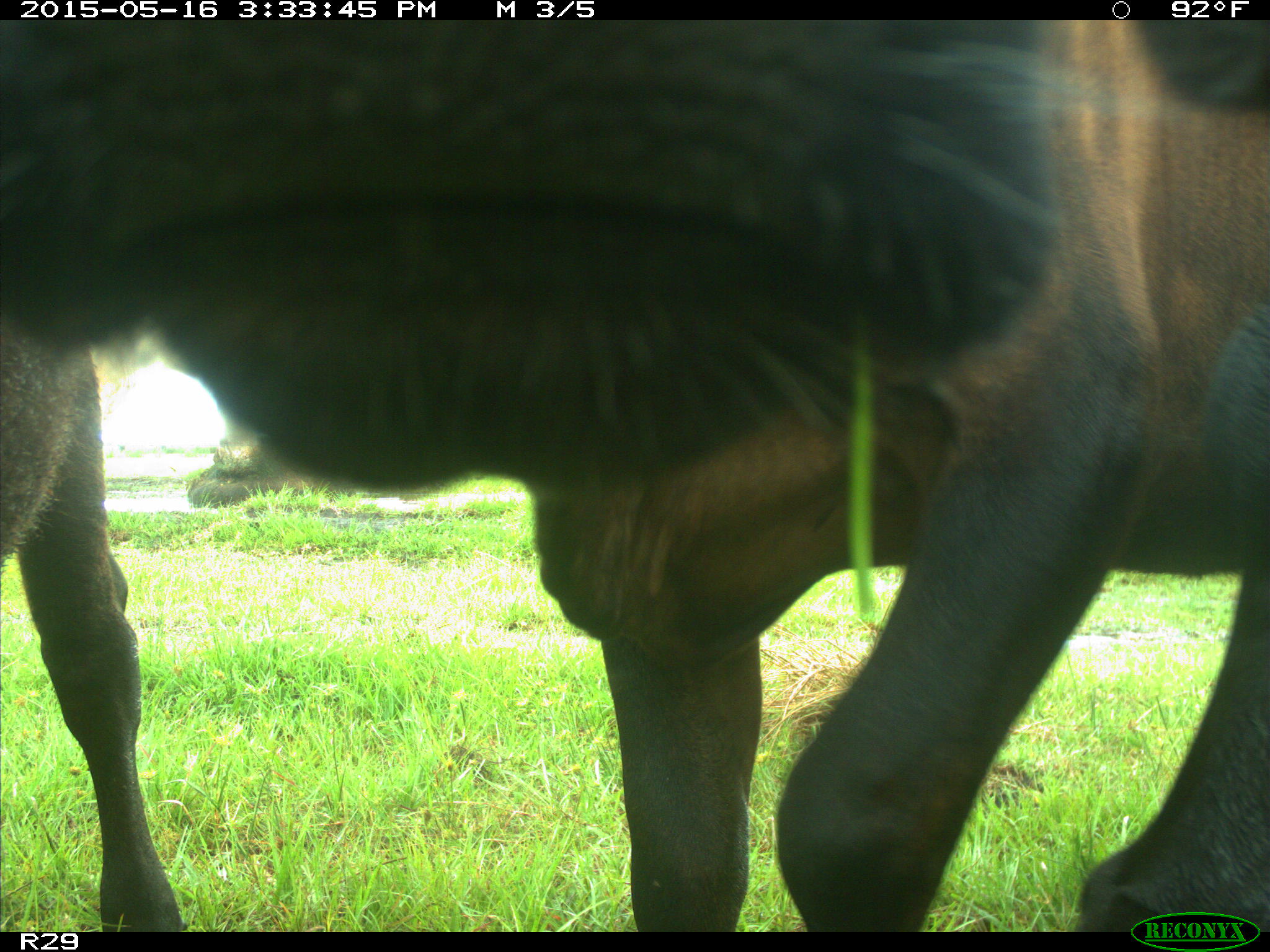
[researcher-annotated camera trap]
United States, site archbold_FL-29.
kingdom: Animalia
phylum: Chordata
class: Mammalia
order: Artiodactyla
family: Bovidae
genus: Bos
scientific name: Bos taurus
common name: domestic cow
Bos taurus (domestic cow).